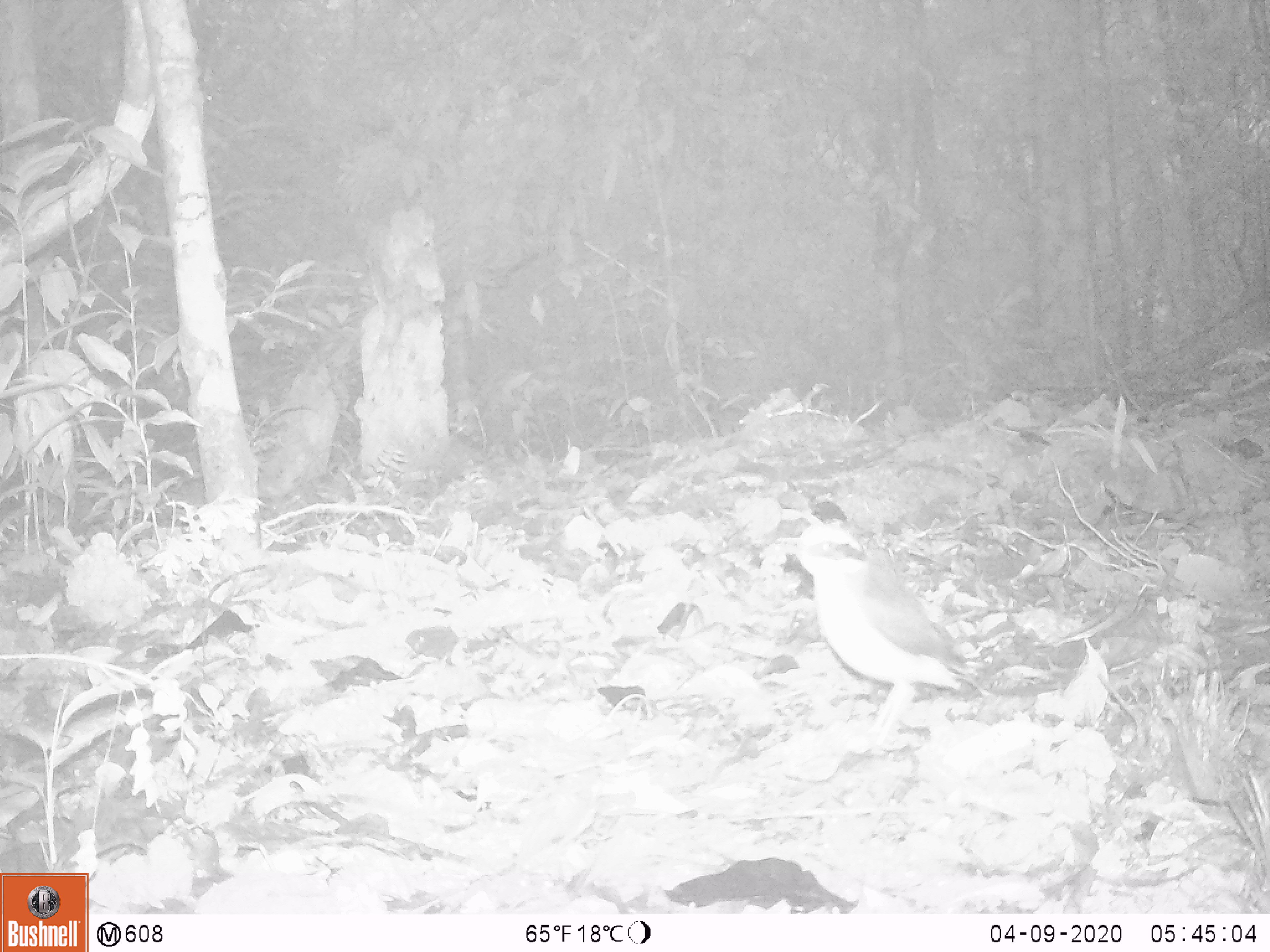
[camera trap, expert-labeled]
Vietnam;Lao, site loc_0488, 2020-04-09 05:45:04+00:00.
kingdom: Animalia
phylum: Chordata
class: Aves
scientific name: Aves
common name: bird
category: unidentified bird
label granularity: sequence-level